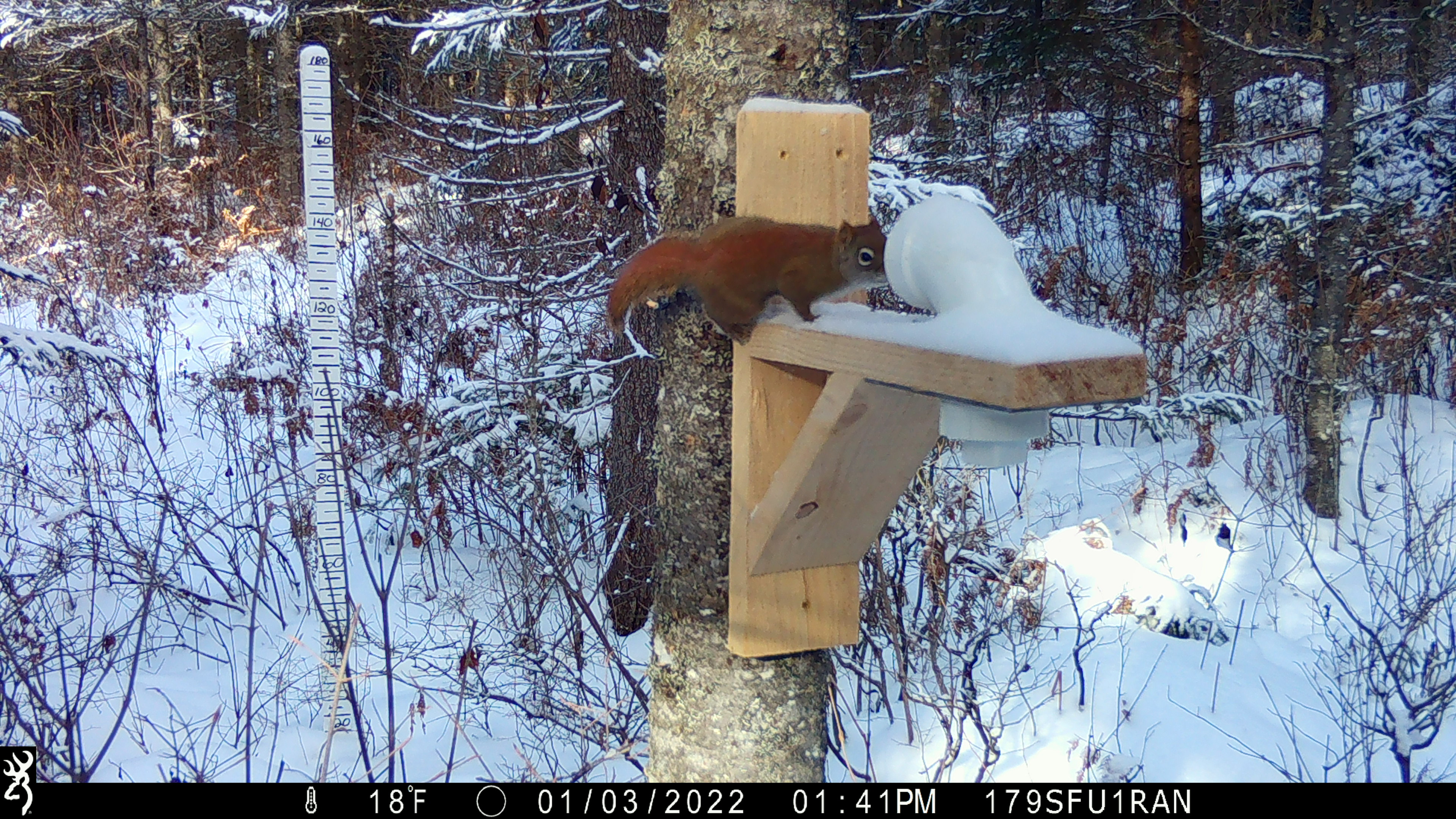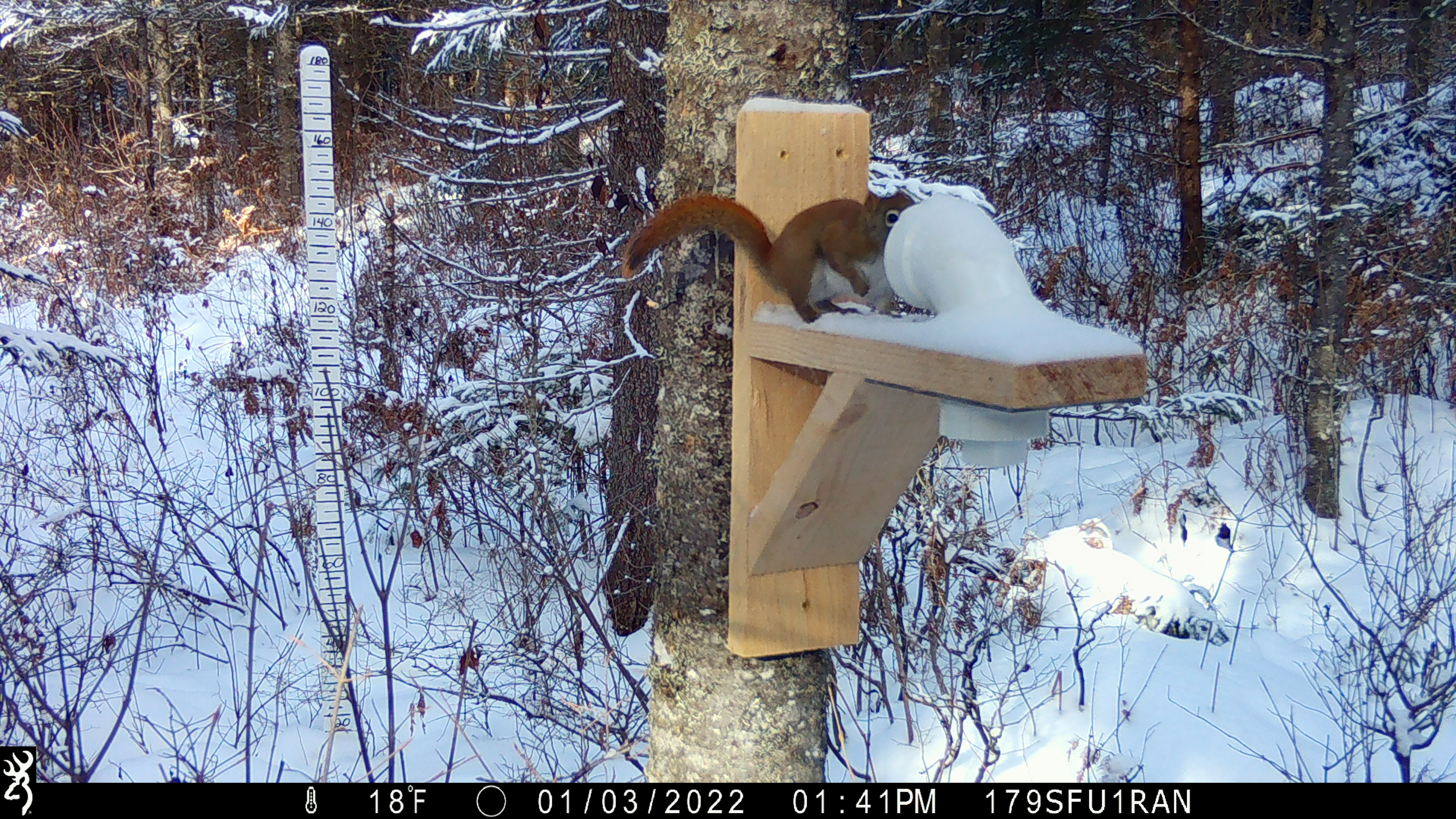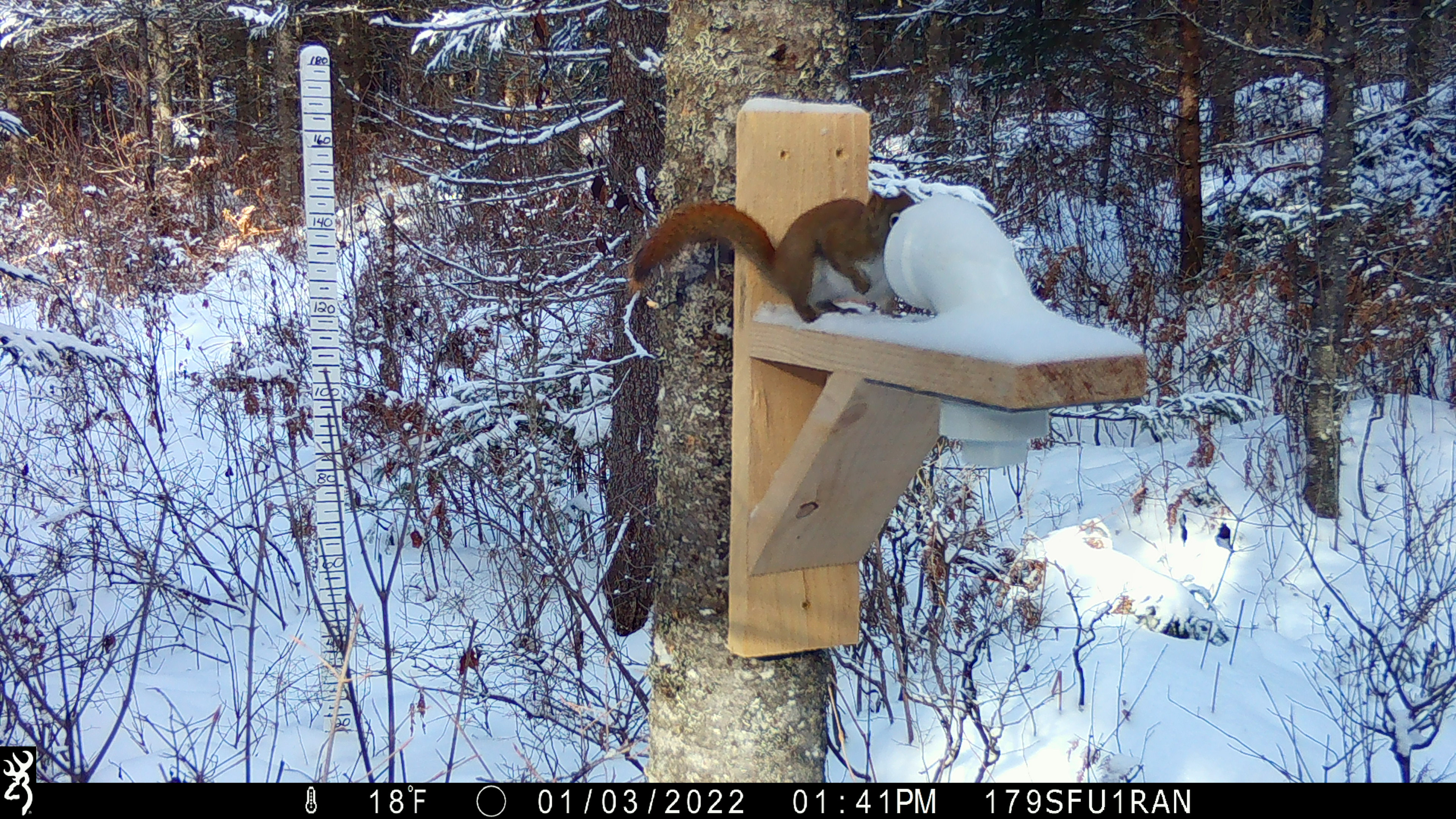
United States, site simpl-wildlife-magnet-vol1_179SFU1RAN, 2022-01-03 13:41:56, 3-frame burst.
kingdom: Animalia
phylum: Chordata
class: Mammalia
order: Rodentia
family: Sciuridae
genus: Tamiasciurus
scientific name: Tamiasciurus hudsonicus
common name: red squirrel